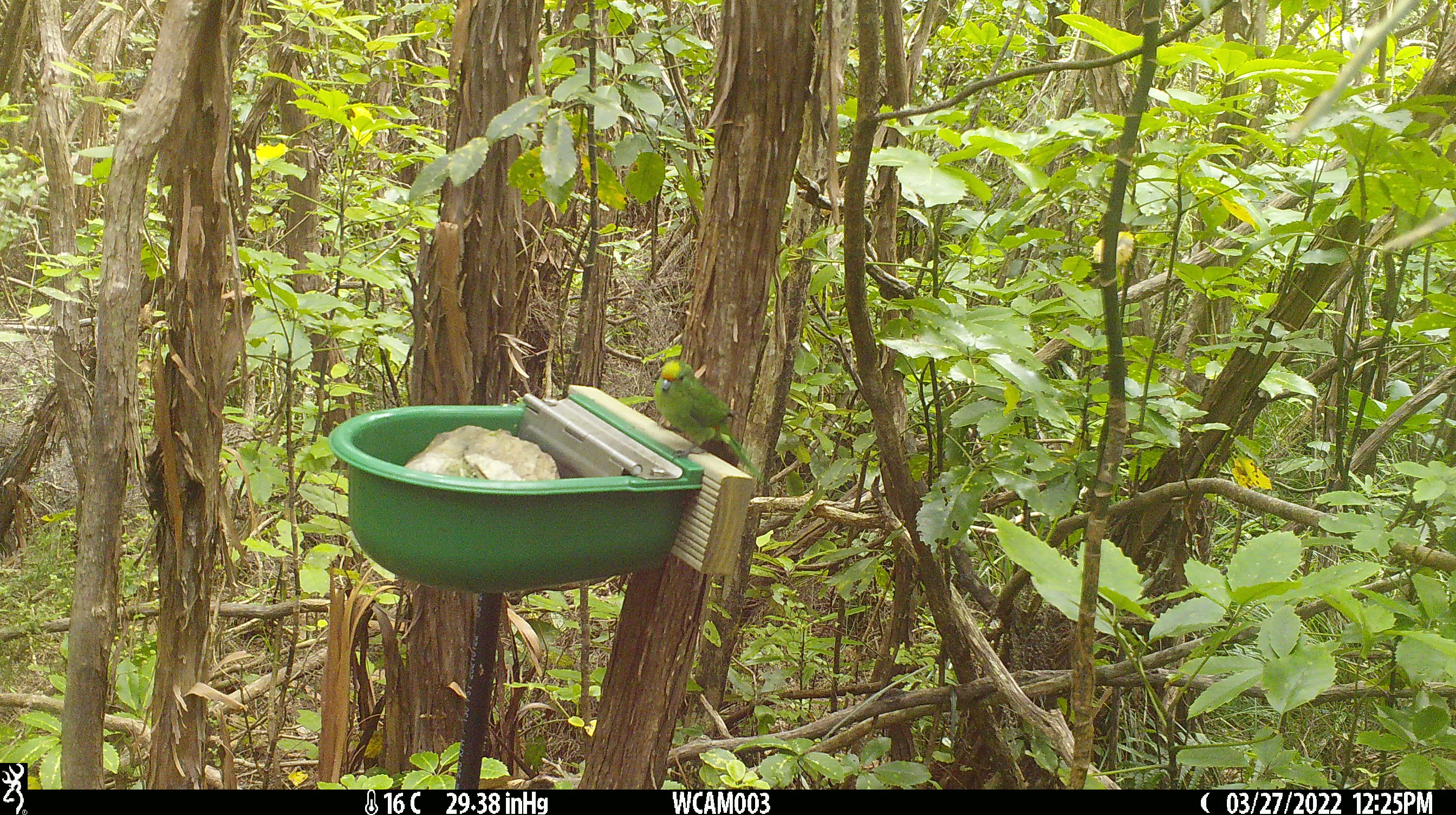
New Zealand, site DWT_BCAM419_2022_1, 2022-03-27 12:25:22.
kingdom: Animalia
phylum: Chordata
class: Aves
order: Psittaciformes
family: Psittaculidae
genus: Cyanoramphus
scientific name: Cyanoramphus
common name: parakeet